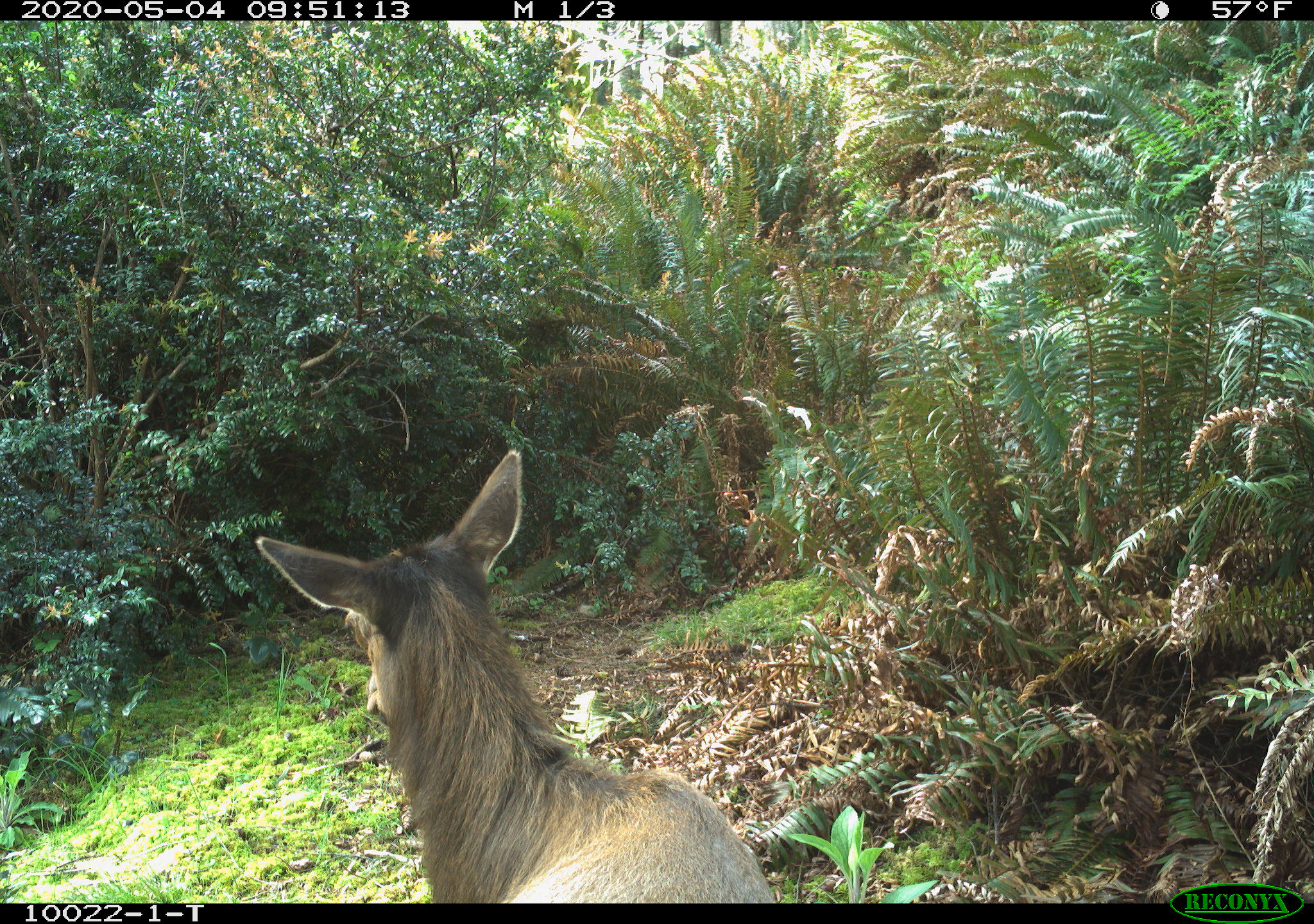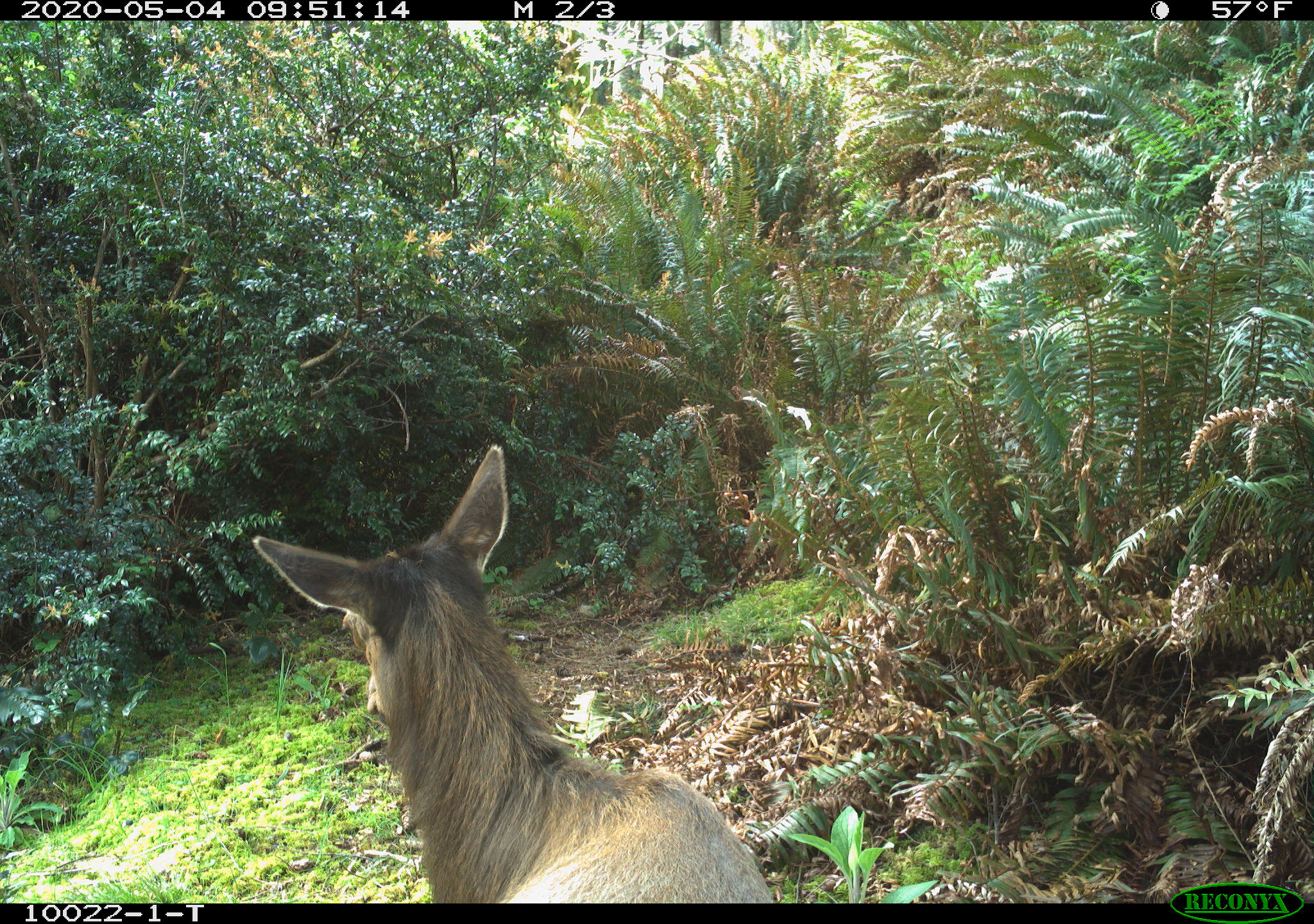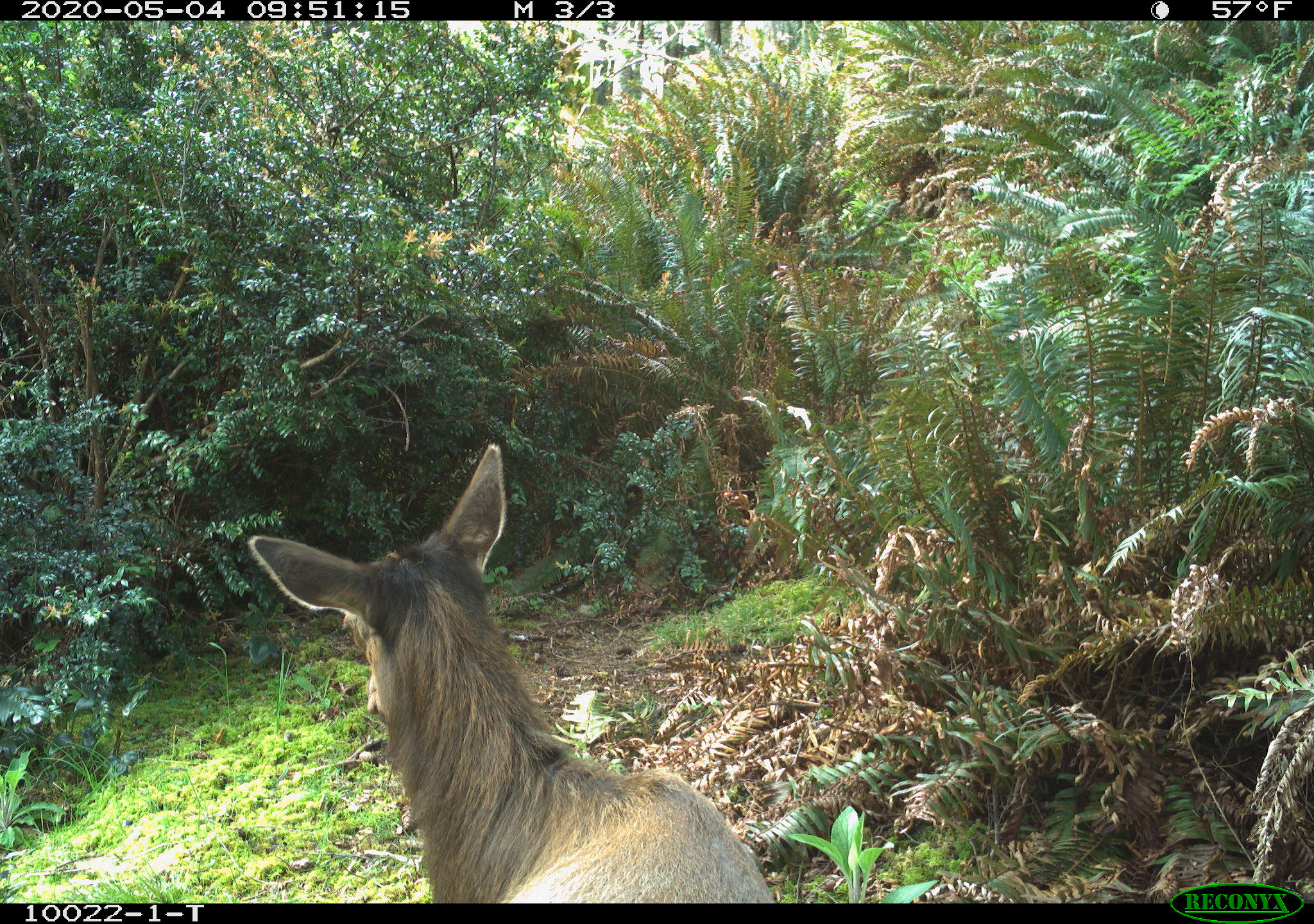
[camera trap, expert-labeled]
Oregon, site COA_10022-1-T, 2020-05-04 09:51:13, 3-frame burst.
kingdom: Animalia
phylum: Chordata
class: Mammalia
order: Artiodactyla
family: Cervidae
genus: Cervus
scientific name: Cervus canadensis roosevelti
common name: roosevelt elk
Roosevelt elk (Cervus canadensis roosevelti).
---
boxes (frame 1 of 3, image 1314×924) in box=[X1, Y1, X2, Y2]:
roosevelt elk: box=[249, 445, 777, 895]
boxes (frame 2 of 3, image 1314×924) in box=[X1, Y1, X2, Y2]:
roosevelt elk: box=[242, 437, 779, 899]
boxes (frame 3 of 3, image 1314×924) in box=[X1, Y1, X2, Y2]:
roosevelt elk: box=[245, 439, 772, 897]